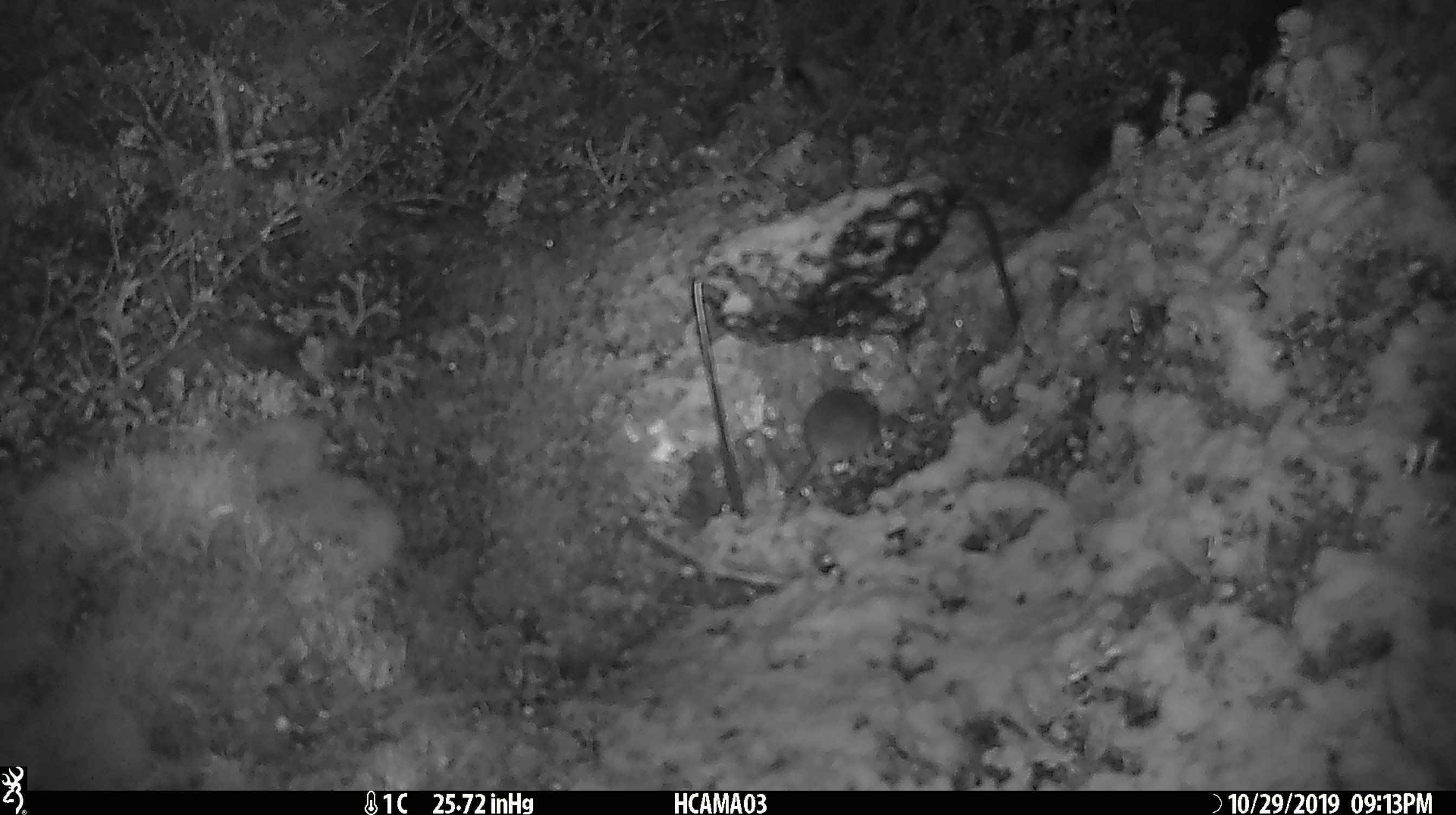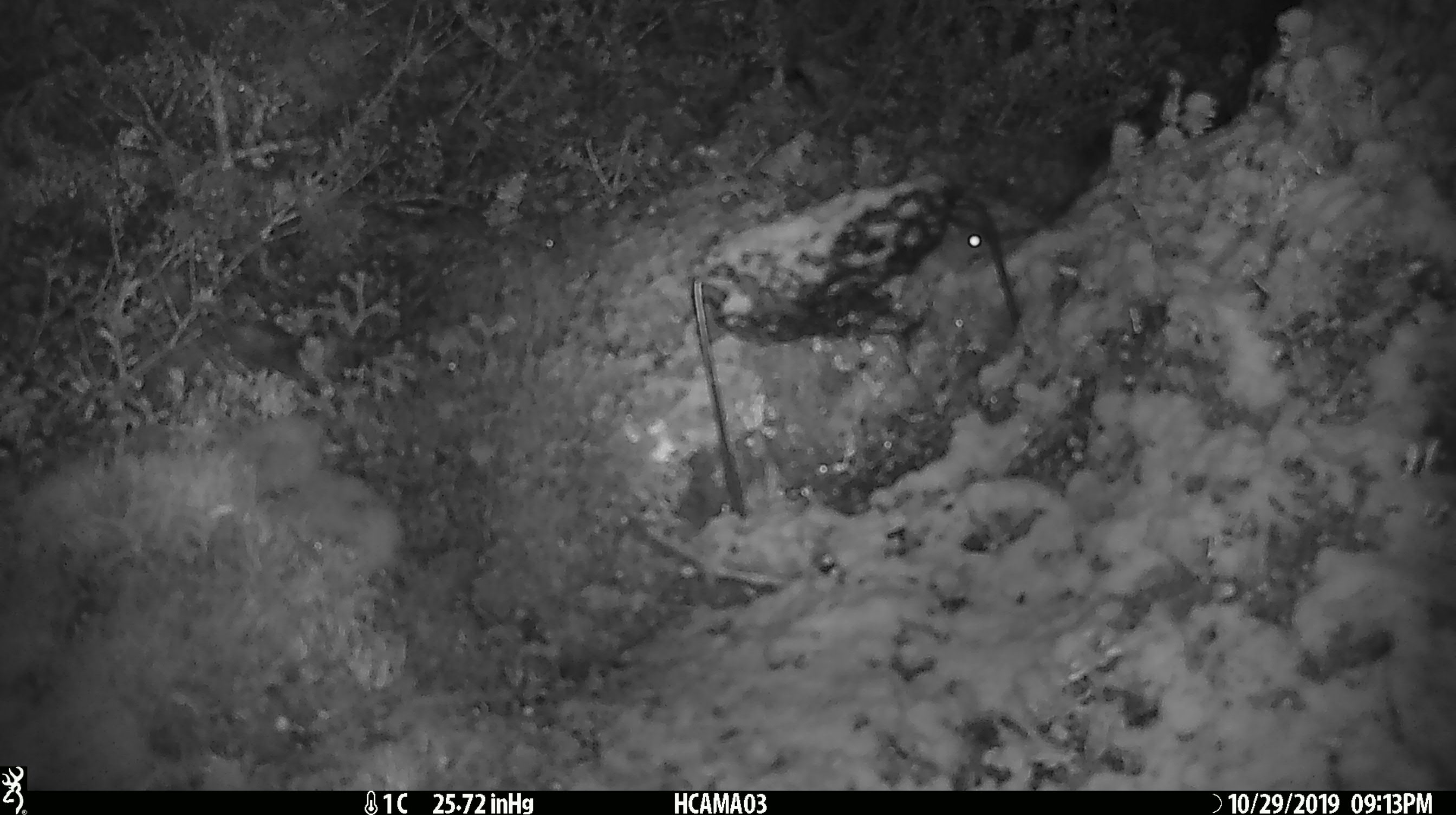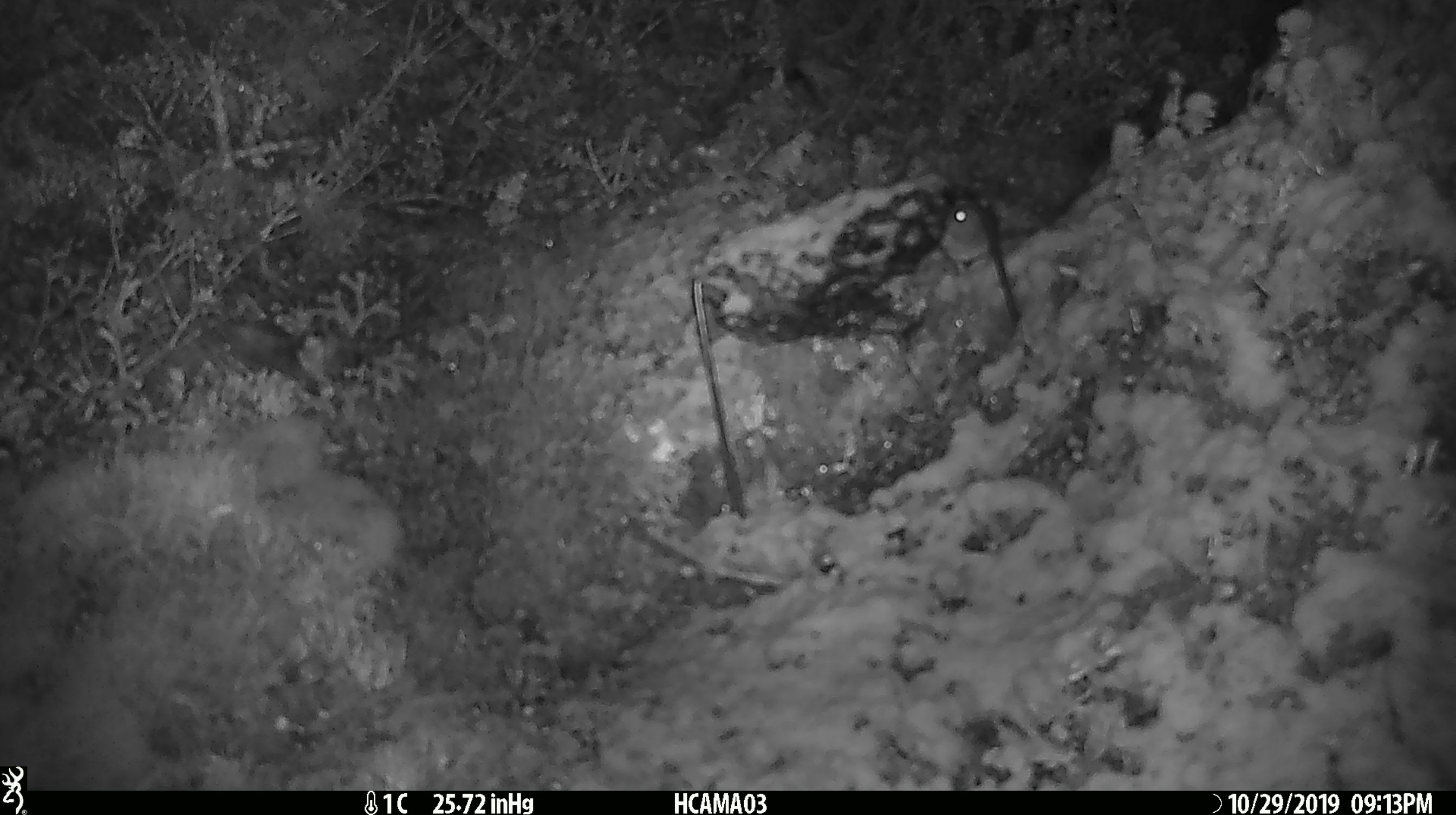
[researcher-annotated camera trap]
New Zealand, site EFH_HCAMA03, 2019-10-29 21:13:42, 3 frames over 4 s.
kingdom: Animalia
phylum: Chordata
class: Mammalia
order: Rodentia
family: Muridae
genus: Mus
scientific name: Mus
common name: mouse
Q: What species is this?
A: Mouse (Mus).